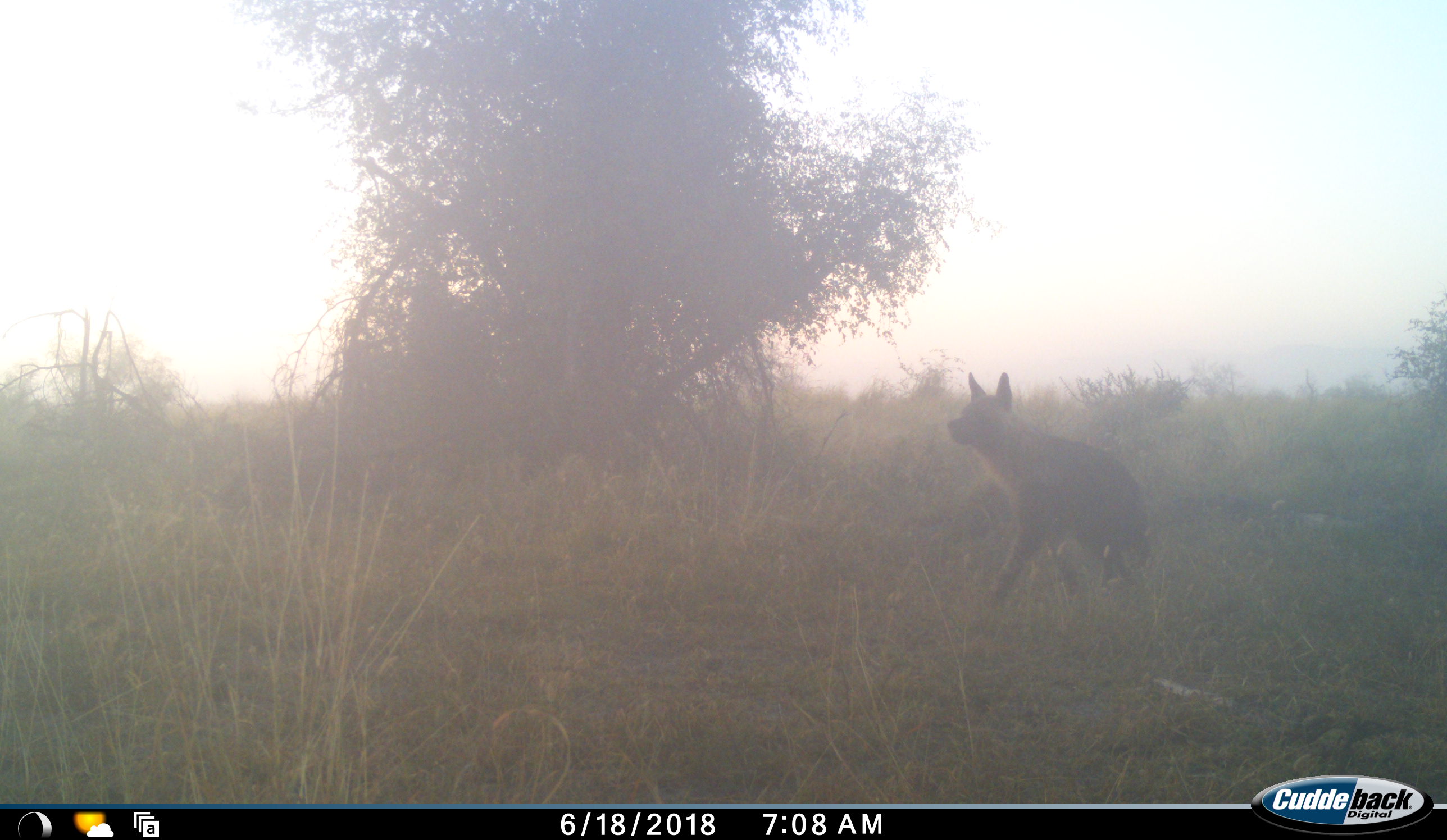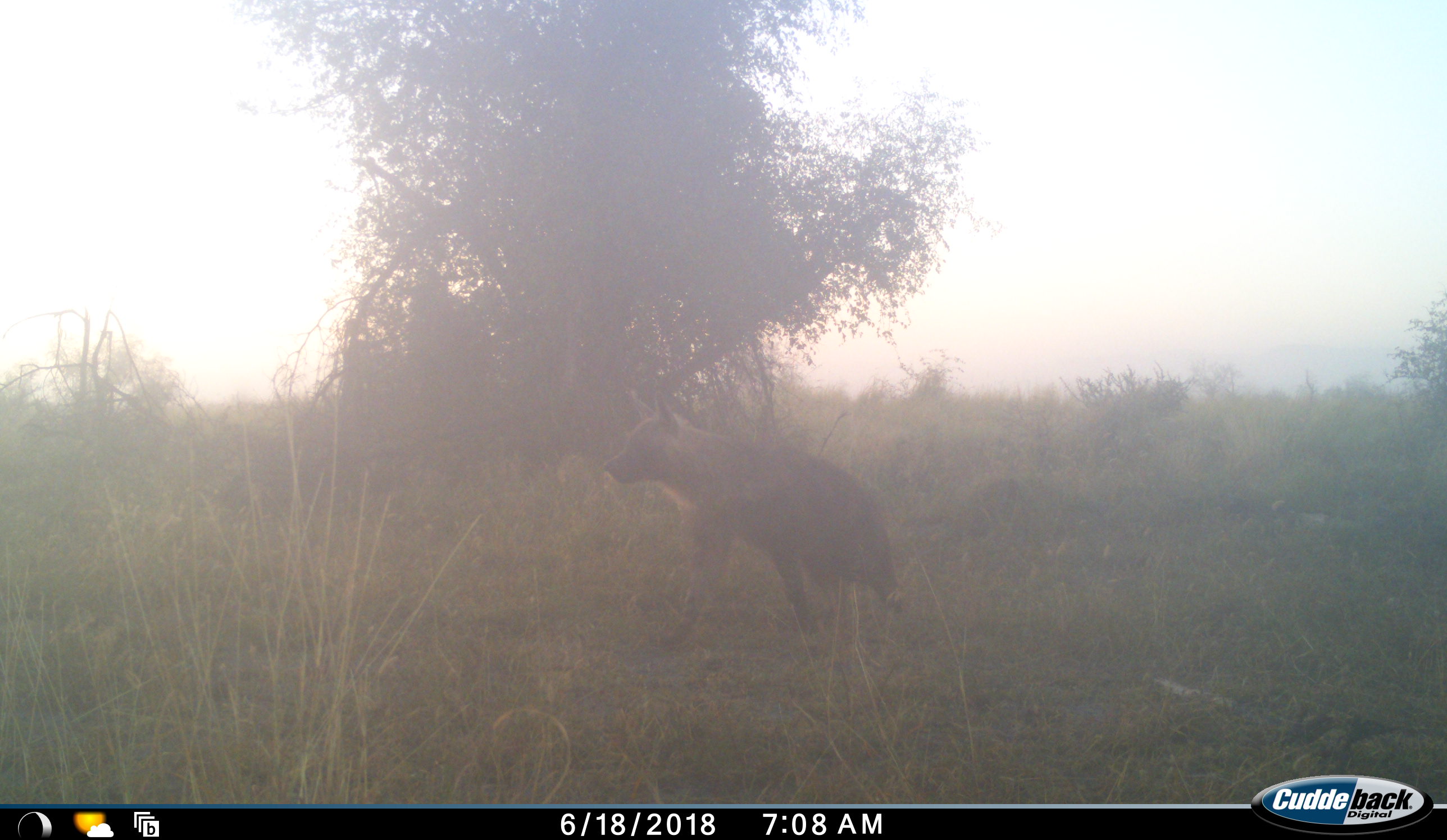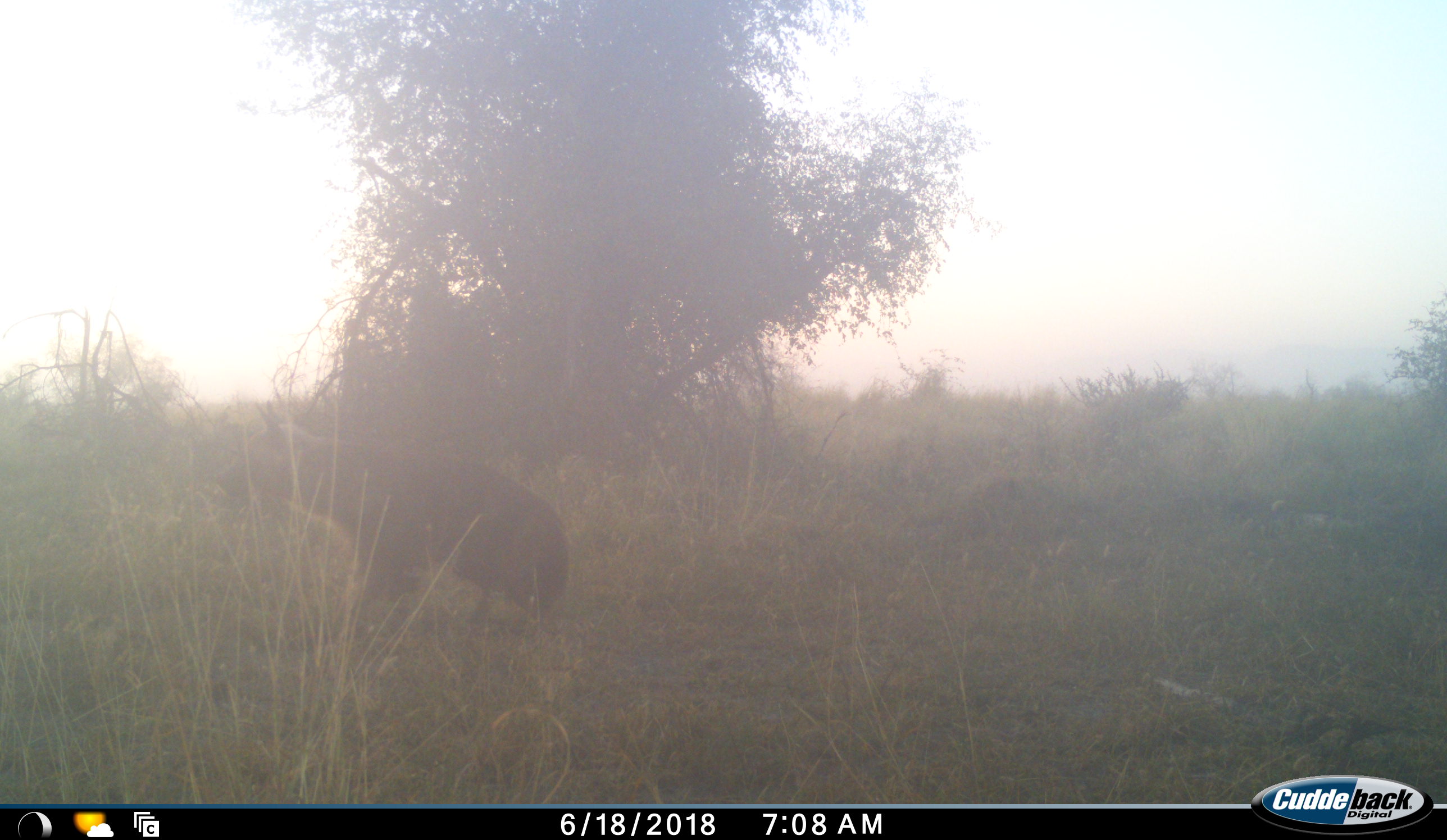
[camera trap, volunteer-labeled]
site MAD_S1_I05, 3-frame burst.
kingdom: Animalia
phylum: Chordata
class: Mammalia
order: Carnivora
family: Hyaenidae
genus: Parahyaena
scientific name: Parahyaena brunnea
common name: brown hyena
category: hyenabrown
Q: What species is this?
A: Hyenabrown (brown hyena) (Parahyaena brunnea).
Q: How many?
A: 1.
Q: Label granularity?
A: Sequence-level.